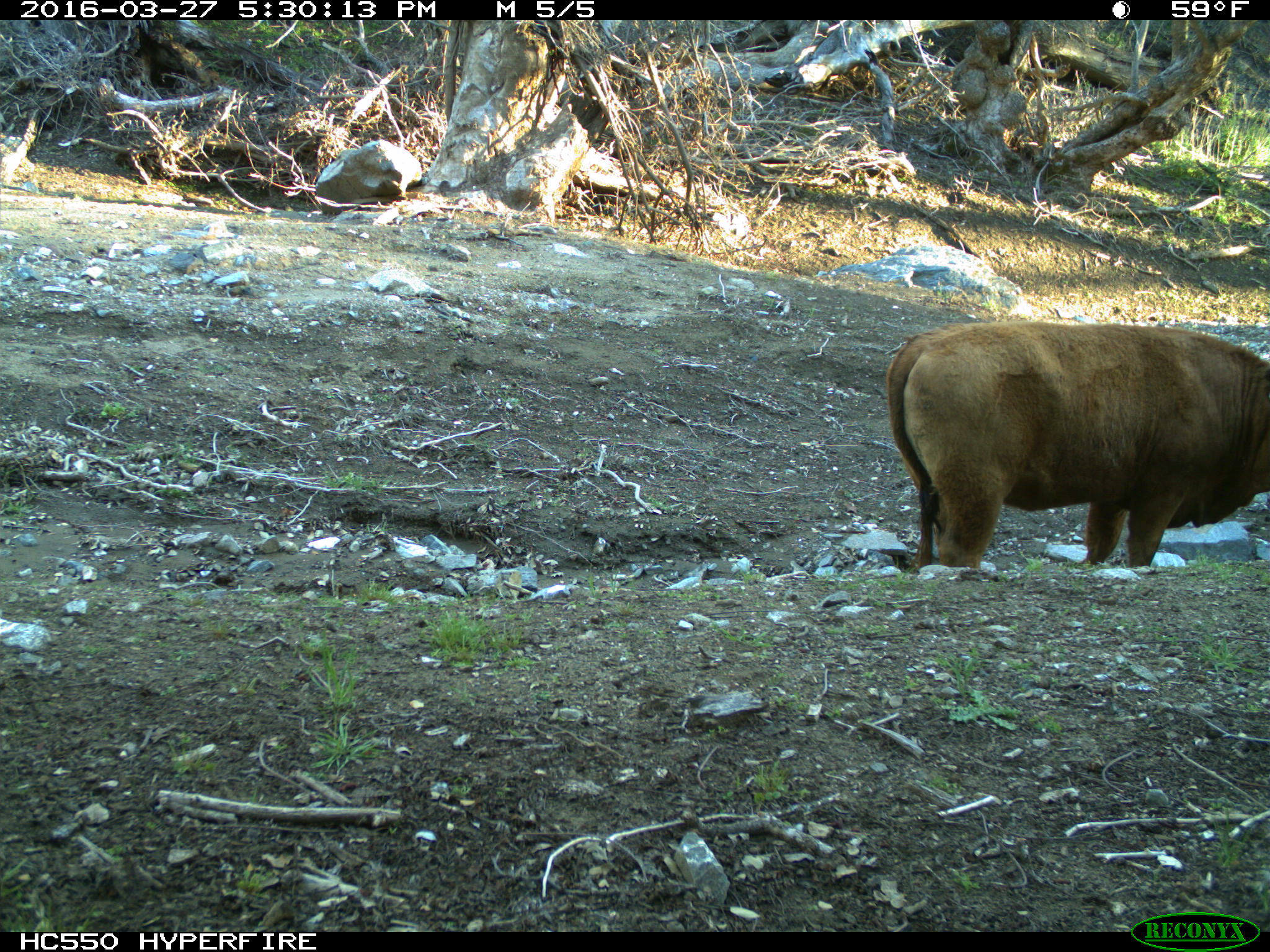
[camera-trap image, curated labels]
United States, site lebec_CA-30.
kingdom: Animalia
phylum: Chordata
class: Mammalia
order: Artiodactyla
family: Bovidae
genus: Bos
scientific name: Bos taurus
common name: domestic cow